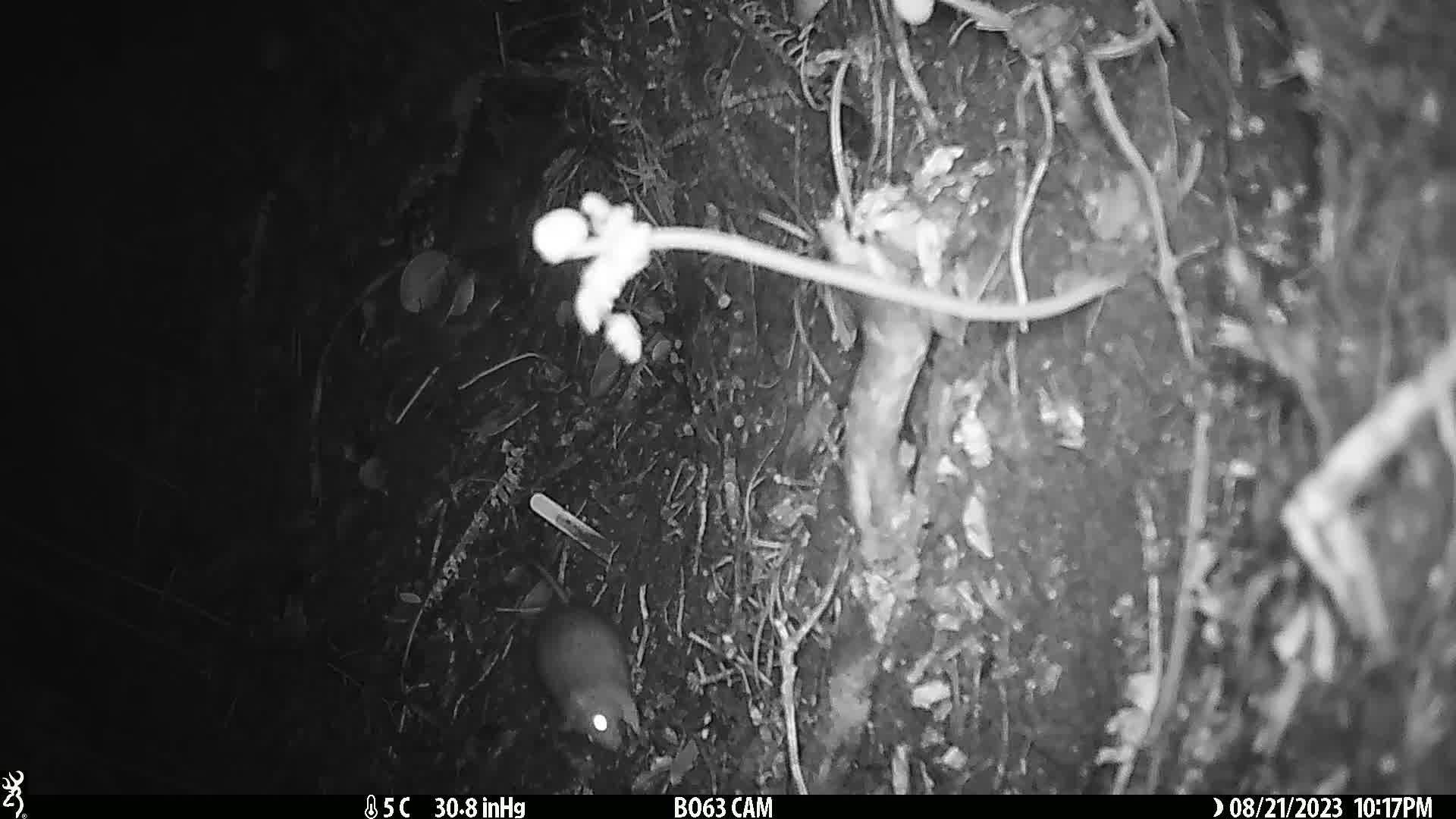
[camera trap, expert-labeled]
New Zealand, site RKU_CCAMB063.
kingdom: Animalia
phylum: Chordata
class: Mammalia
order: Rodentia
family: Muridae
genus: Rattus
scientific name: Rattus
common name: rat